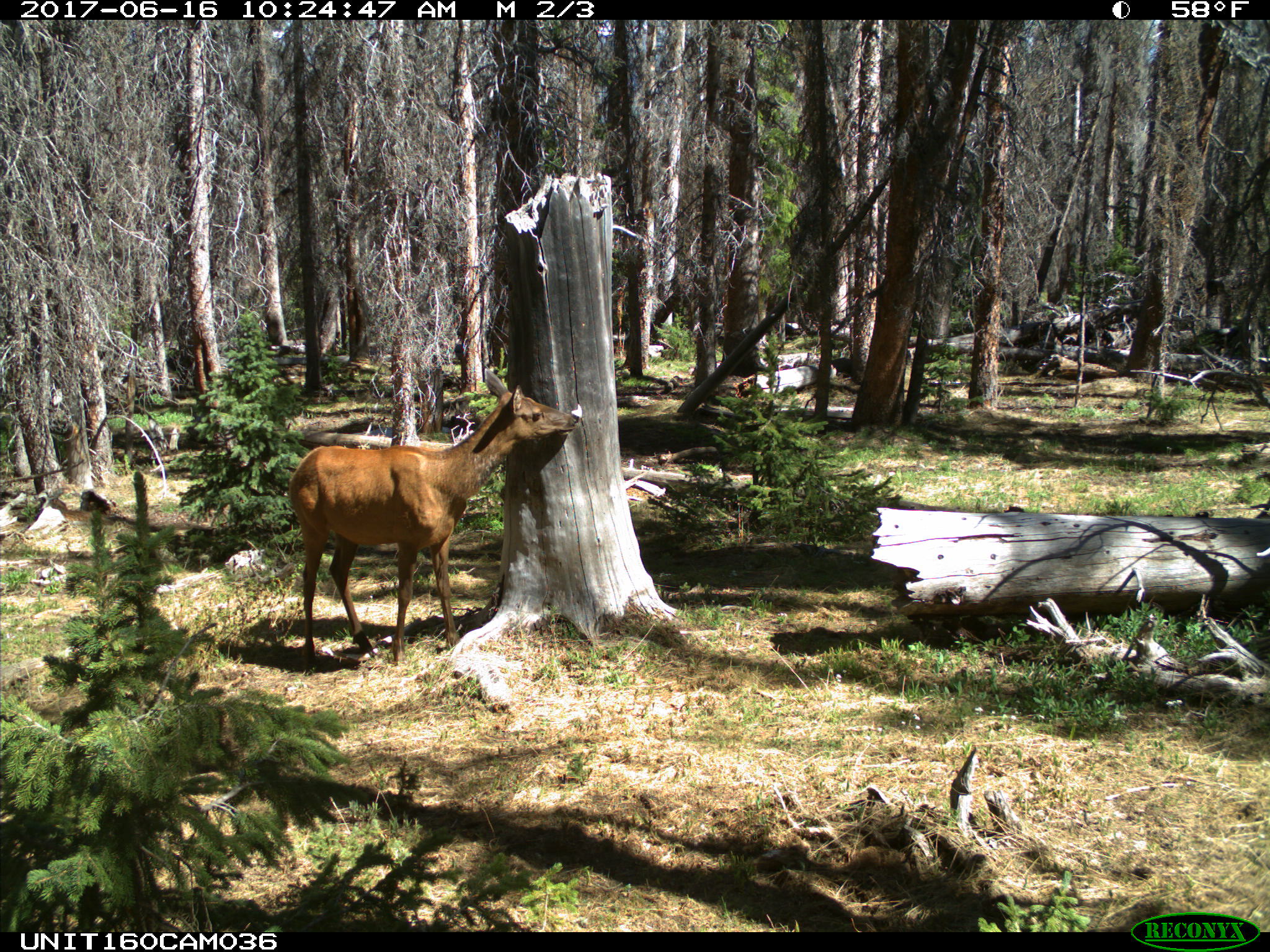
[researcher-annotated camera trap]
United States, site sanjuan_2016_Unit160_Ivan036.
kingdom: Animalia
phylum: Chordata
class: Mammalia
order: Artiodactyla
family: Cervidae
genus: Cervus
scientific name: Cervus elaphus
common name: red deer